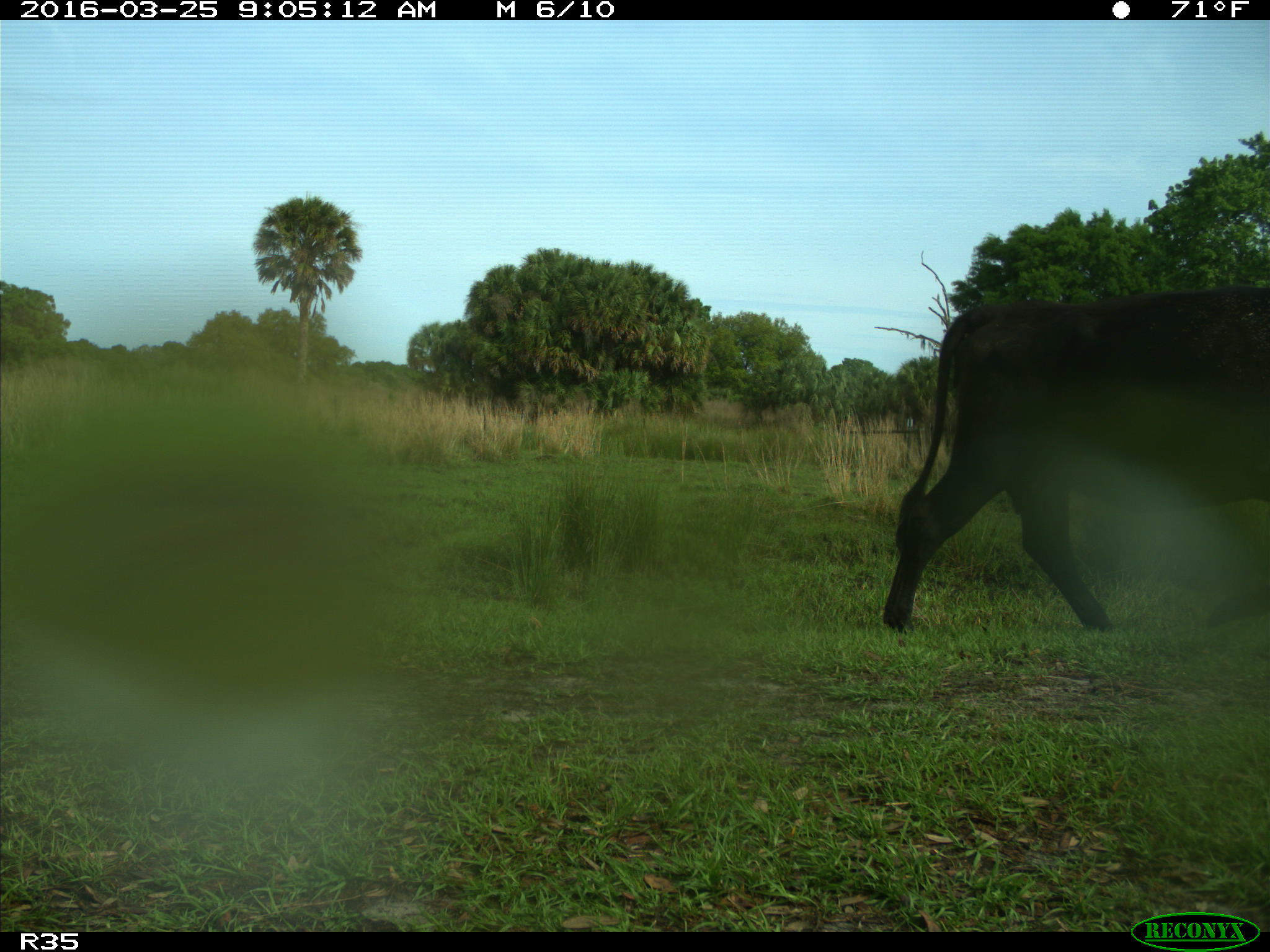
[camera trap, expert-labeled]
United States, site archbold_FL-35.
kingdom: Animalia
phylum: Chordata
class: Mammalia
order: Artiodactyla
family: Bovidae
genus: Bos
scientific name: Bos taurus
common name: domestic cow